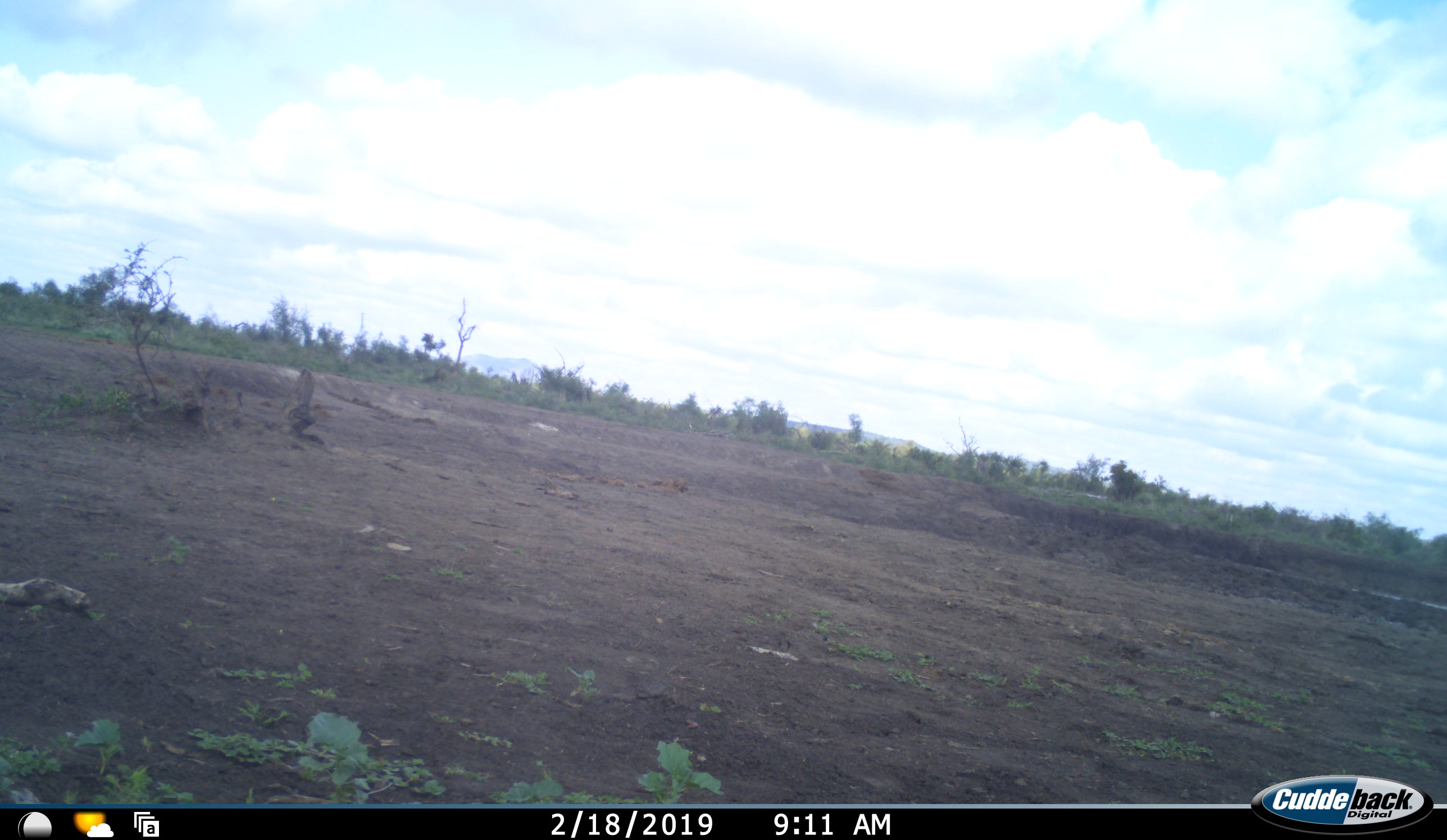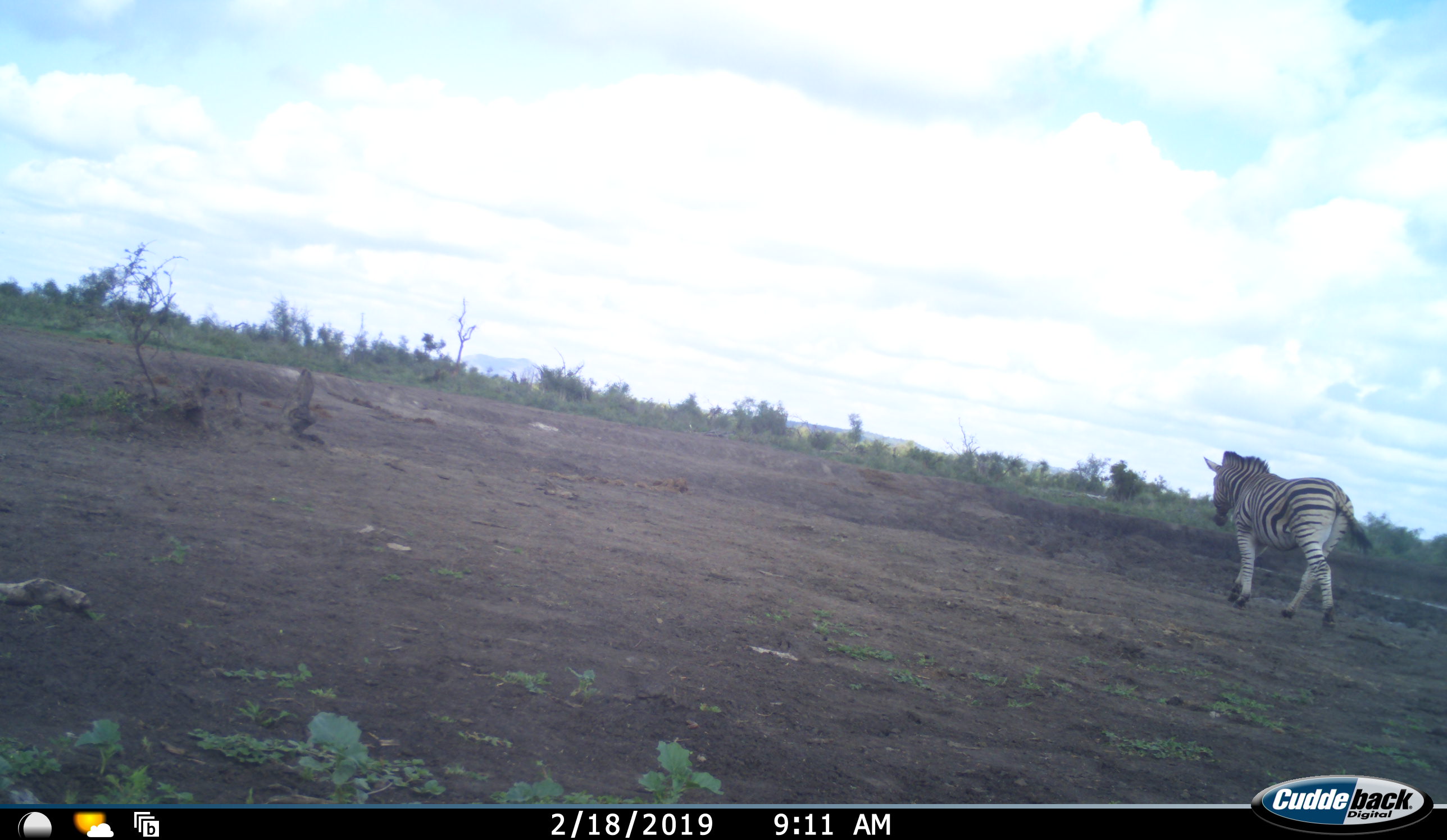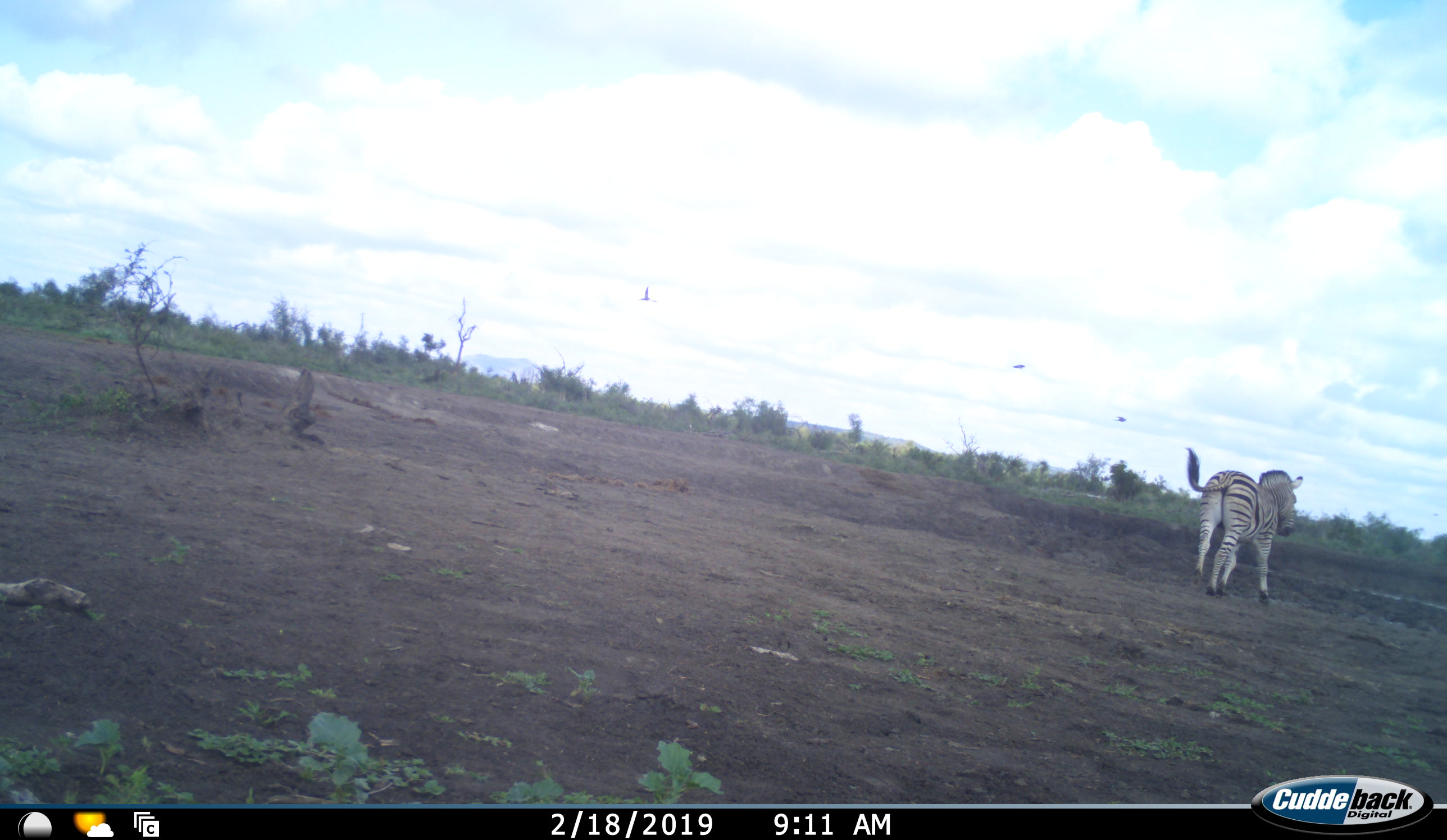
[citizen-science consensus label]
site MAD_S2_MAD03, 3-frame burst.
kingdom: Animalia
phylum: Chordata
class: Mammalia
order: Perissodactyla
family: Equidae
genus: Equus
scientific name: Equus quagga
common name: plains zebra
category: zebraplains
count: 1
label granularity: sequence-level